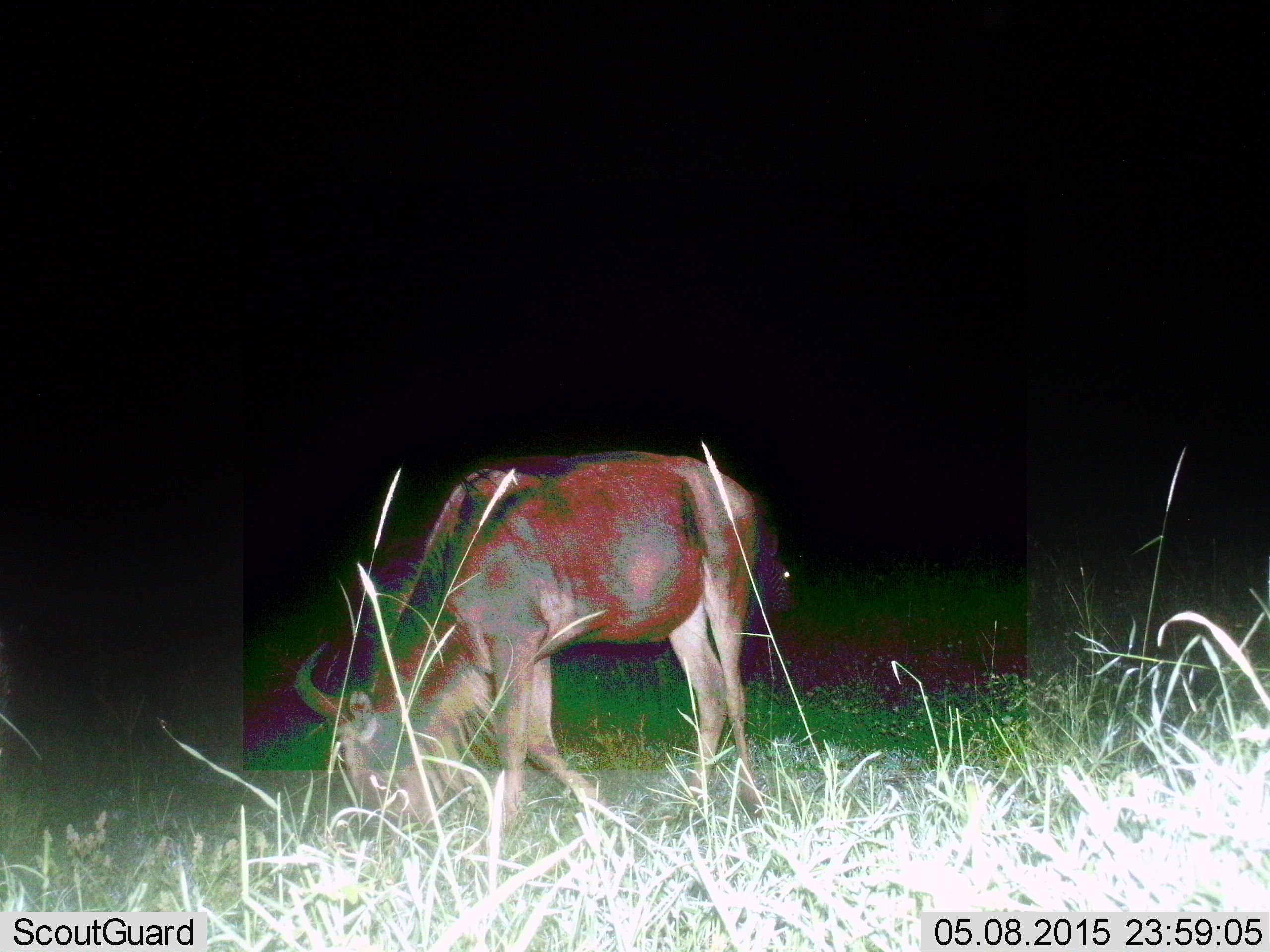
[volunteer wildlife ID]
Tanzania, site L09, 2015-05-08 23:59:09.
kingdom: Animalia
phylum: Chordata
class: Mammalia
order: Artiodactyla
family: Bovidae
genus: Connochaetes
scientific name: Connochaetes taurinus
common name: blue wildebeest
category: wildebeest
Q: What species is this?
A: Wildebeest (blue wildebeest) (Connochaetes taurinus).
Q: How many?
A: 1.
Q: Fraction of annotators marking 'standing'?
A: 0%.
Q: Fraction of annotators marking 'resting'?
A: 0%.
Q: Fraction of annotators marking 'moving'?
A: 0%.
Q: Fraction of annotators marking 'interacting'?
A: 0%.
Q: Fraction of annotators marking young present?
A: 0%.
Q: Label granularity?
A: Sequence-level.